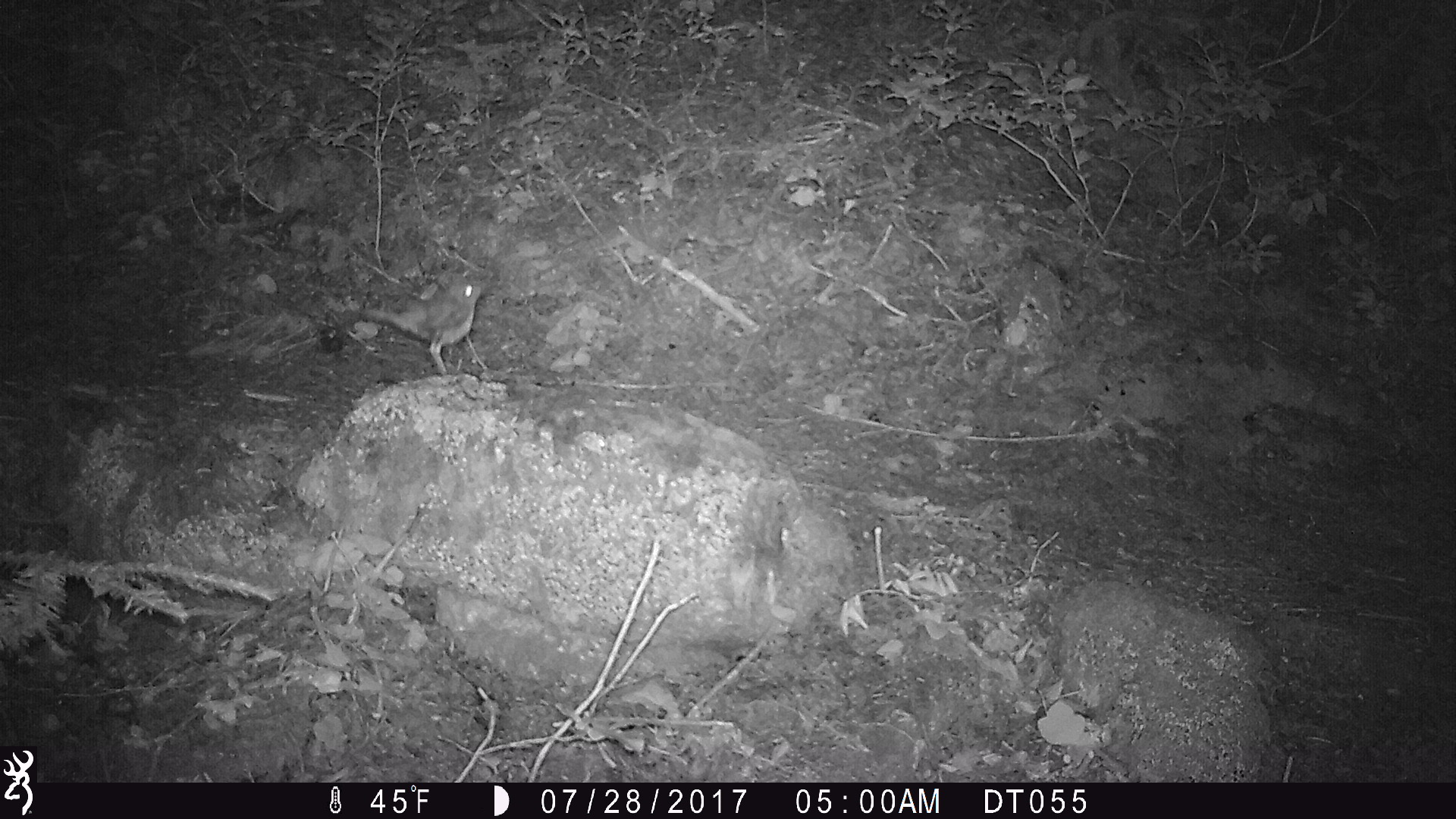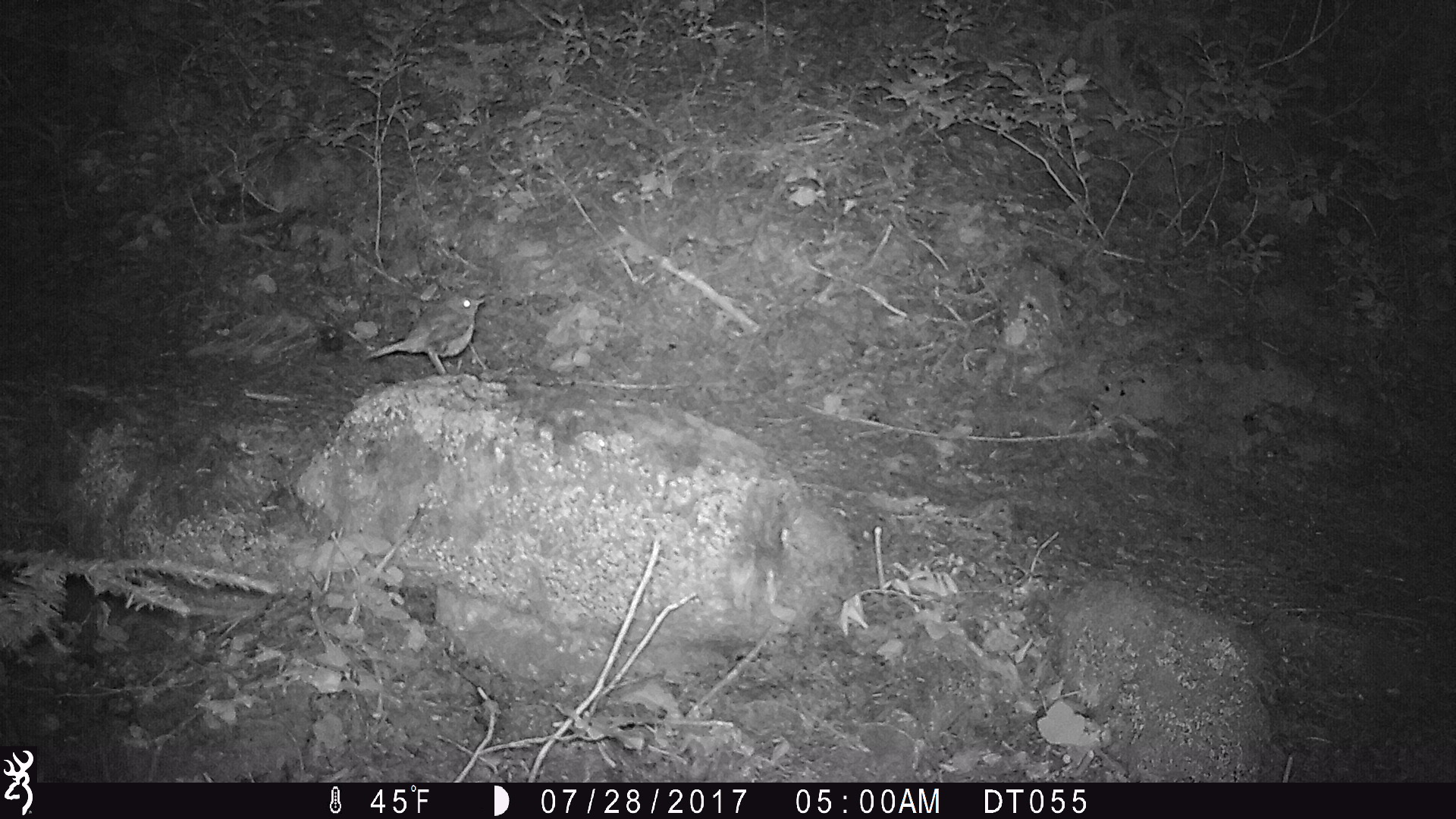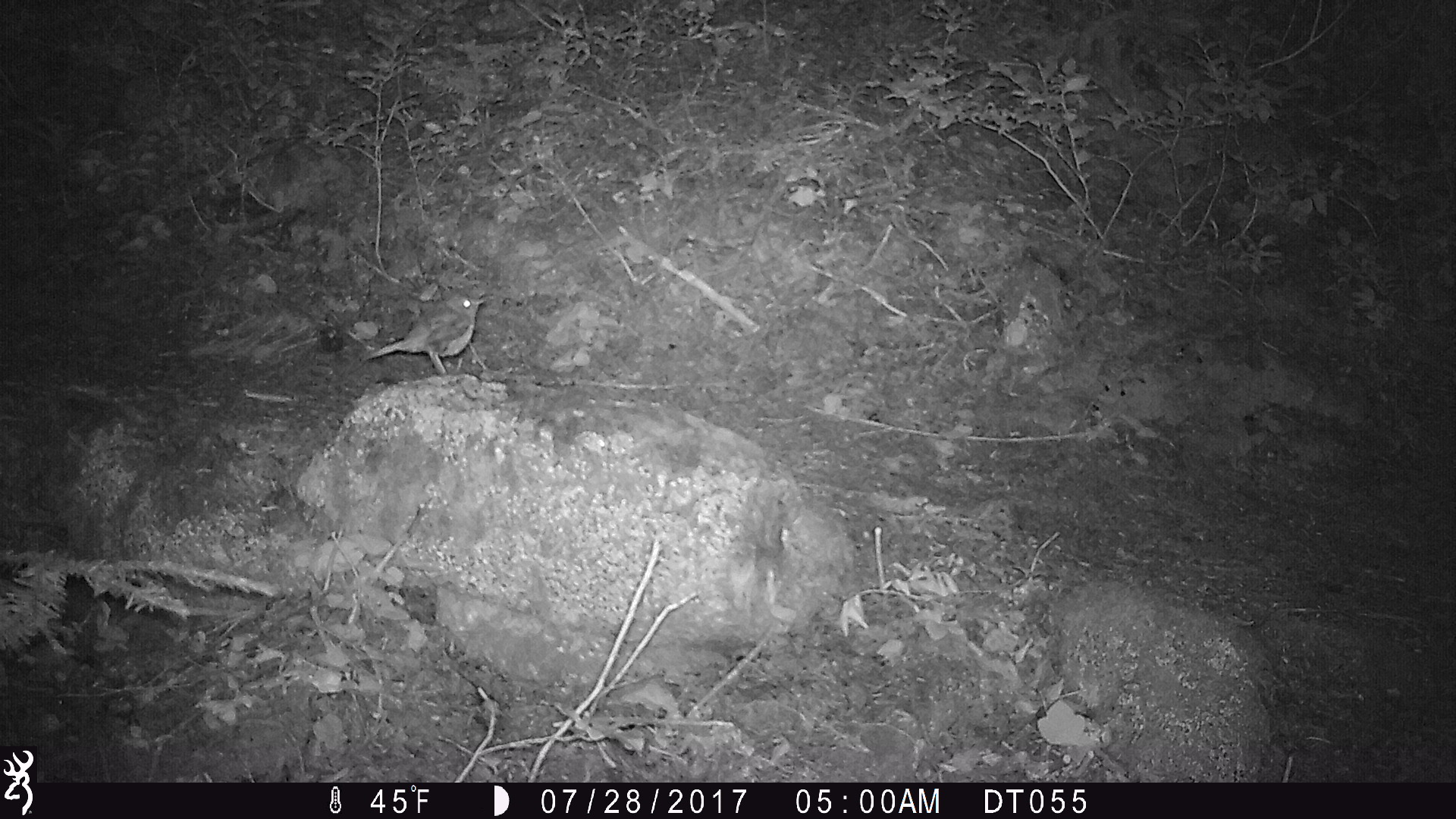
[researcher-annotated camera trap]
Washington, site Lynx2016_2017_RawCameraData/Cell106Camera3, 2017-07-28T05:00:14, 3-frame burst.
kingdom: Animalia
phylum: Chordata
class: Aves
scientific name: Aves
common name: birds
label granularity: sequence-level